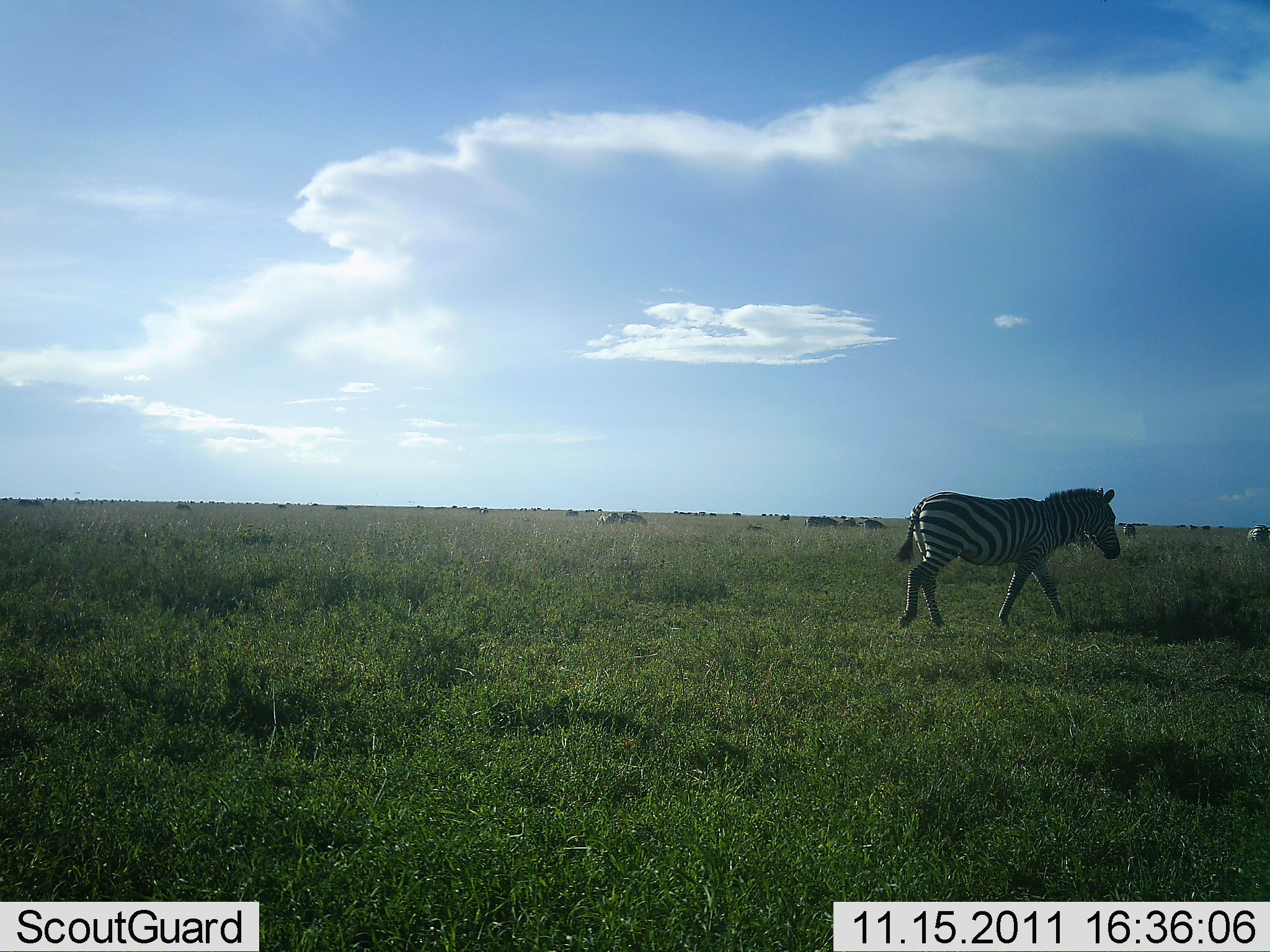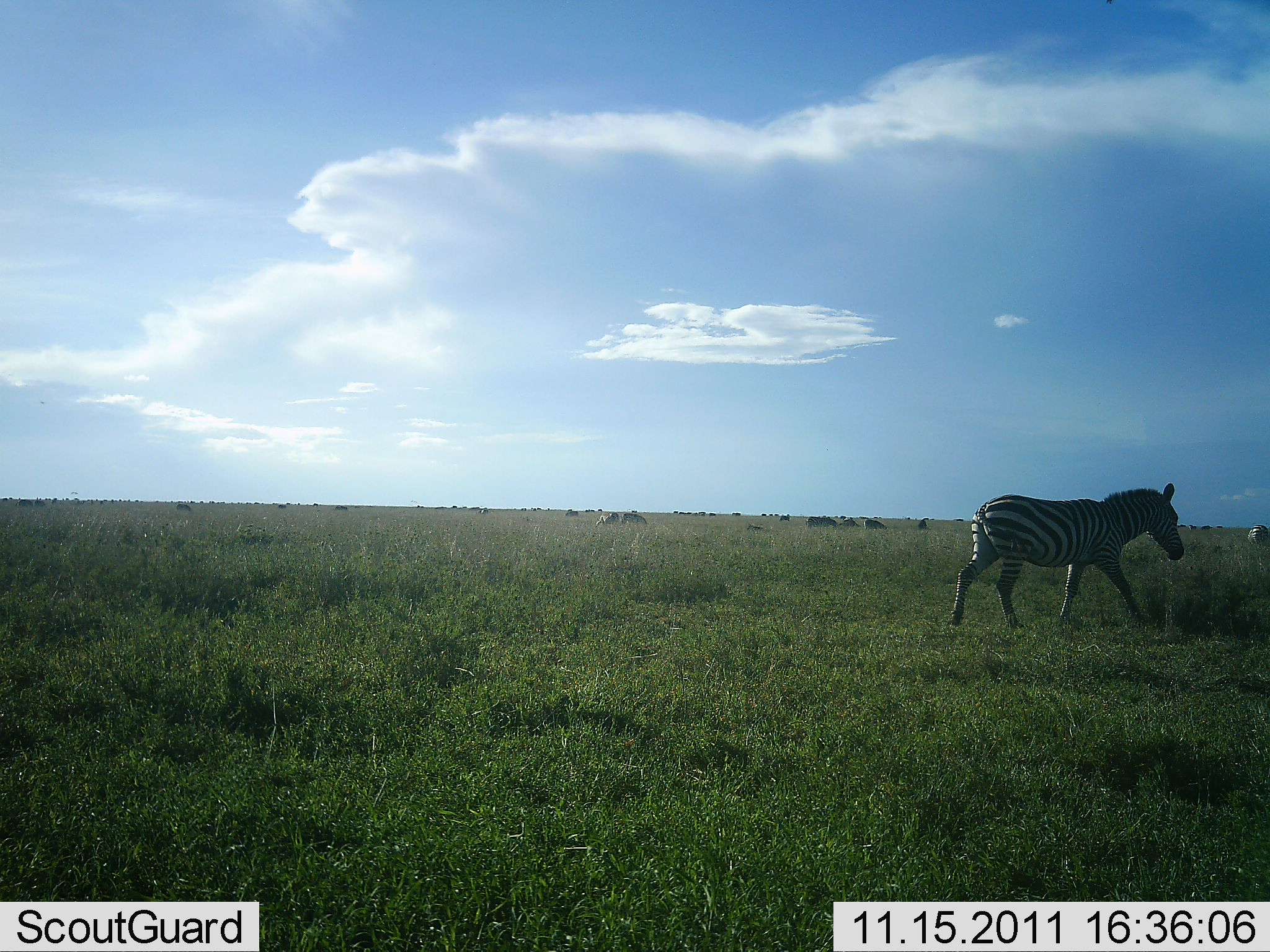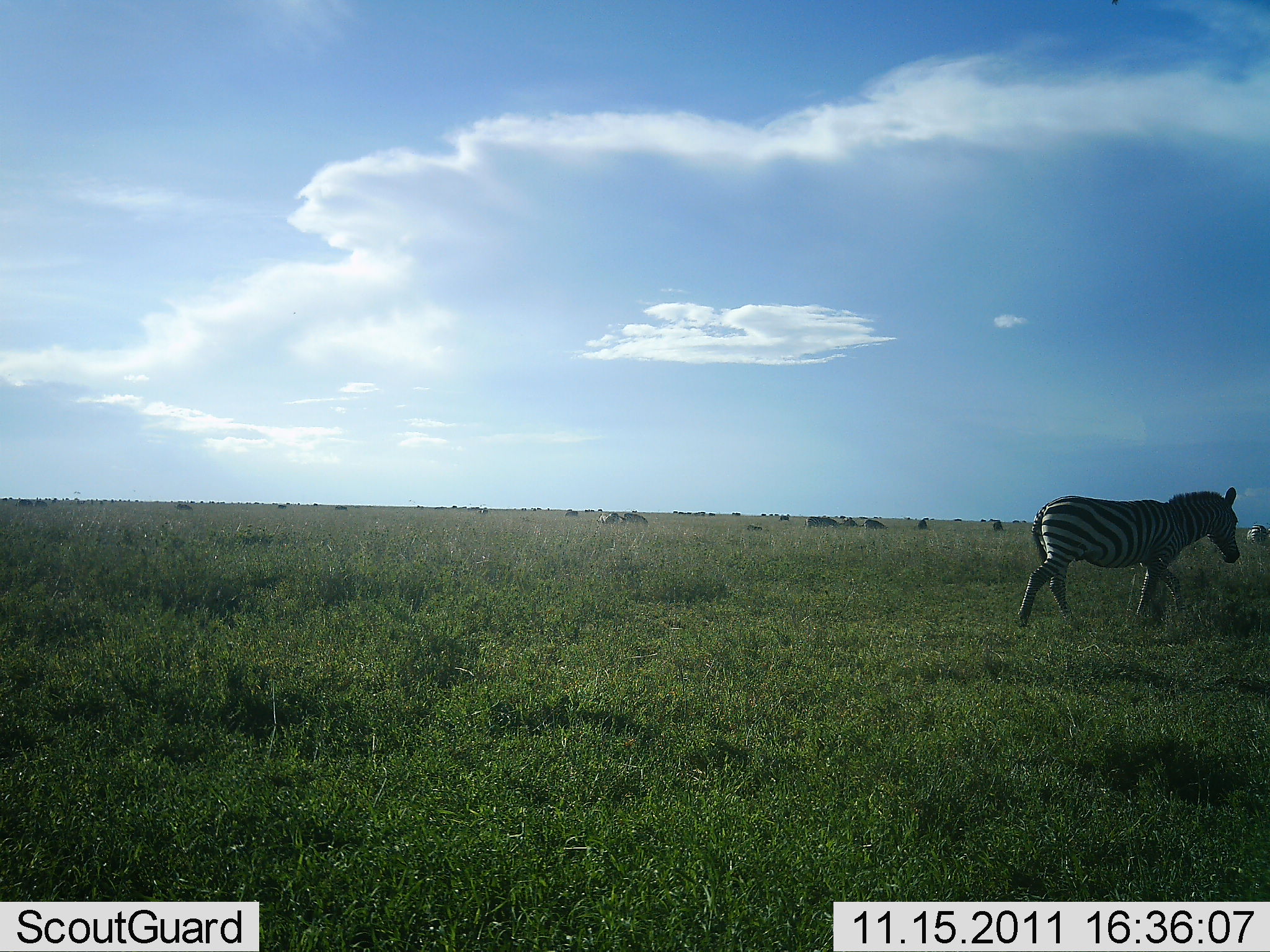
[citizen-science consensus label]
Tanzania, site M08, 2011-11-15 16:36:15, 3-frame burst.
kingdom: Animalia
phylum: Chordata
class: Mammalia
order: Perissodactyla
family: Equidae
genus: Equus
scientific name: Equus quagga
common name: plains zebra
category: zebra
Zebra (plains zebra) (Equus quagga), count 1. Behavior (volunteer vote fractions): standing 8%, resting 0%, moving 100%, interacting 0%. Young present (vote fraction): 0%. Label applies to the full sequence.